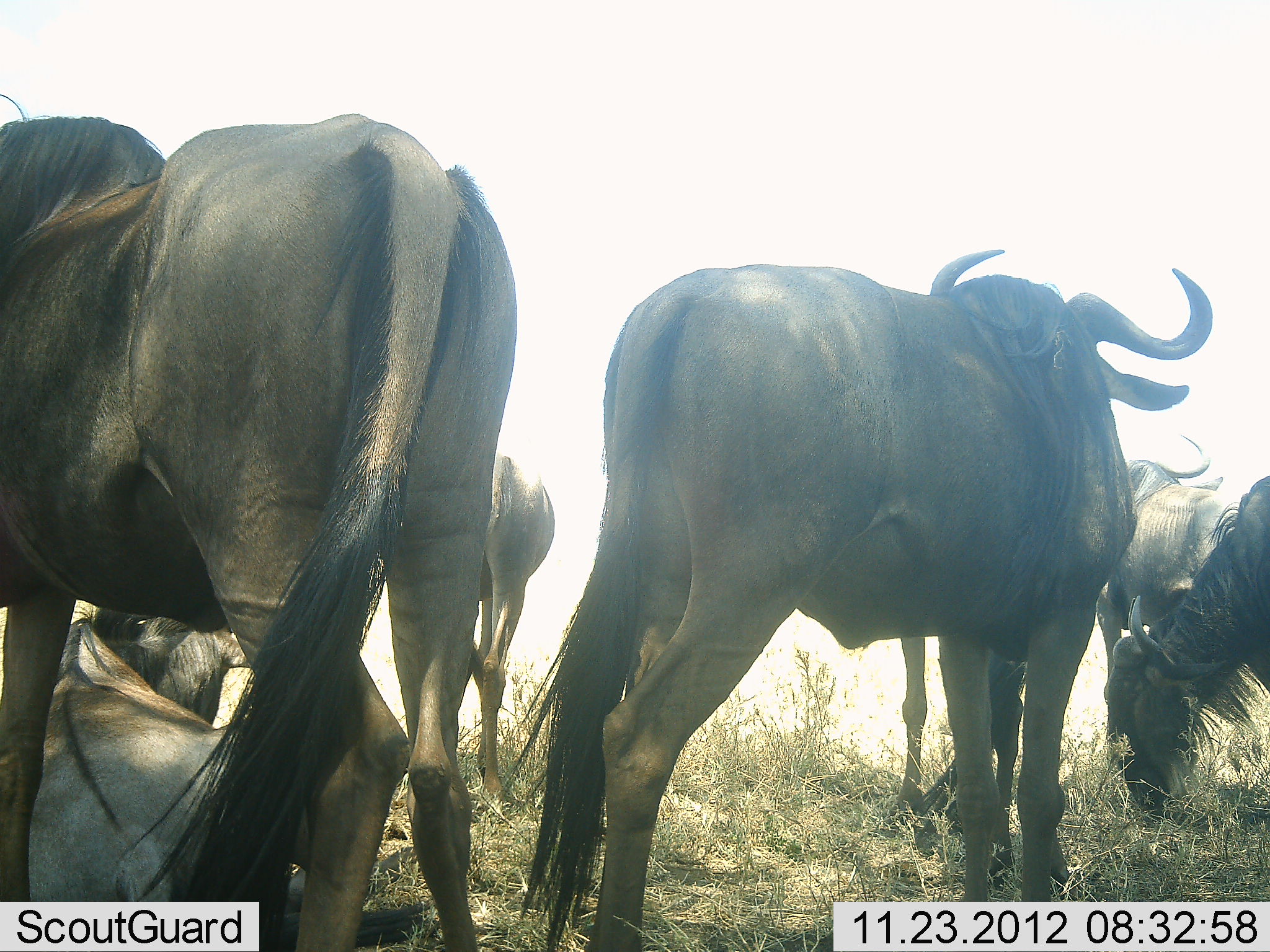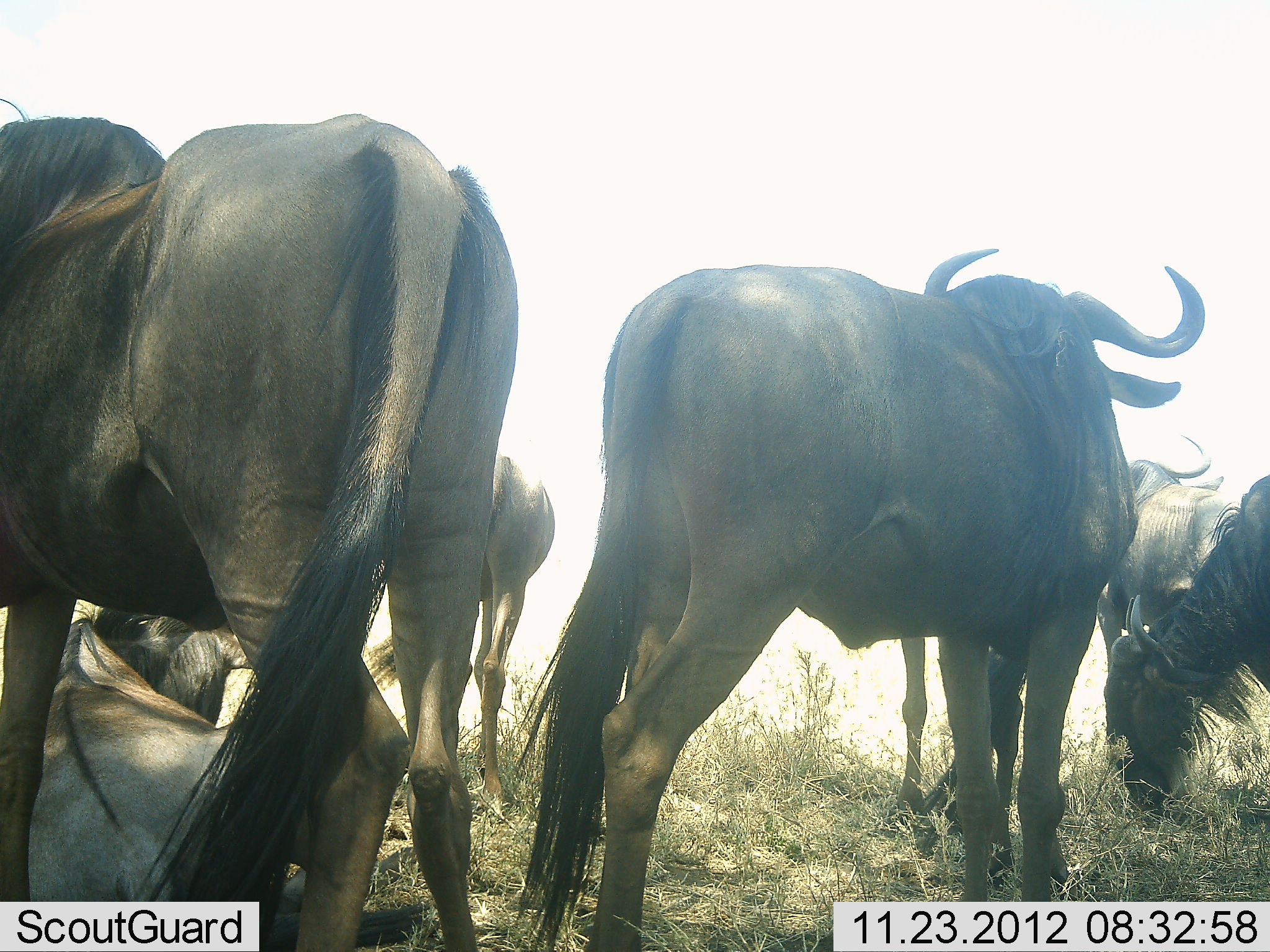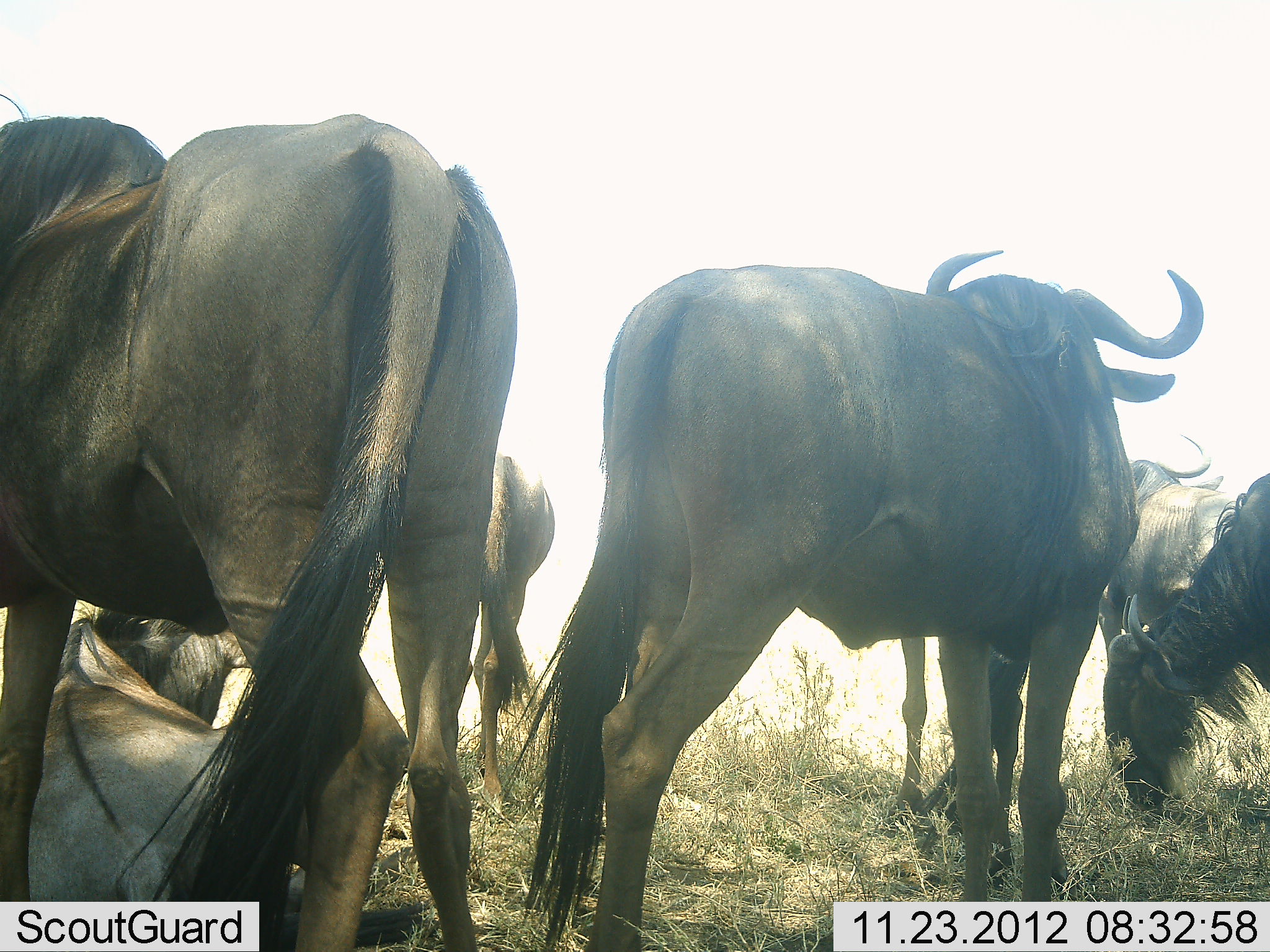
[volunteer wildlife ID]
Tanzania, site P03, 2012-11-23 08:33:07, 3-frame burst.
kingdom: Animalia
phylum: Chordata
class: Mammalia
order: Artiodactyla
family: Bovidae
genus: Connochaetes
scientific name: Connochaetes taurinus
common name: blue wildebeest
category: wildebeest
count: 6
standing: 80%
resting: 90%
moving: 10%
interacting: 0%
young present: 0%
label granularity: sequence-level